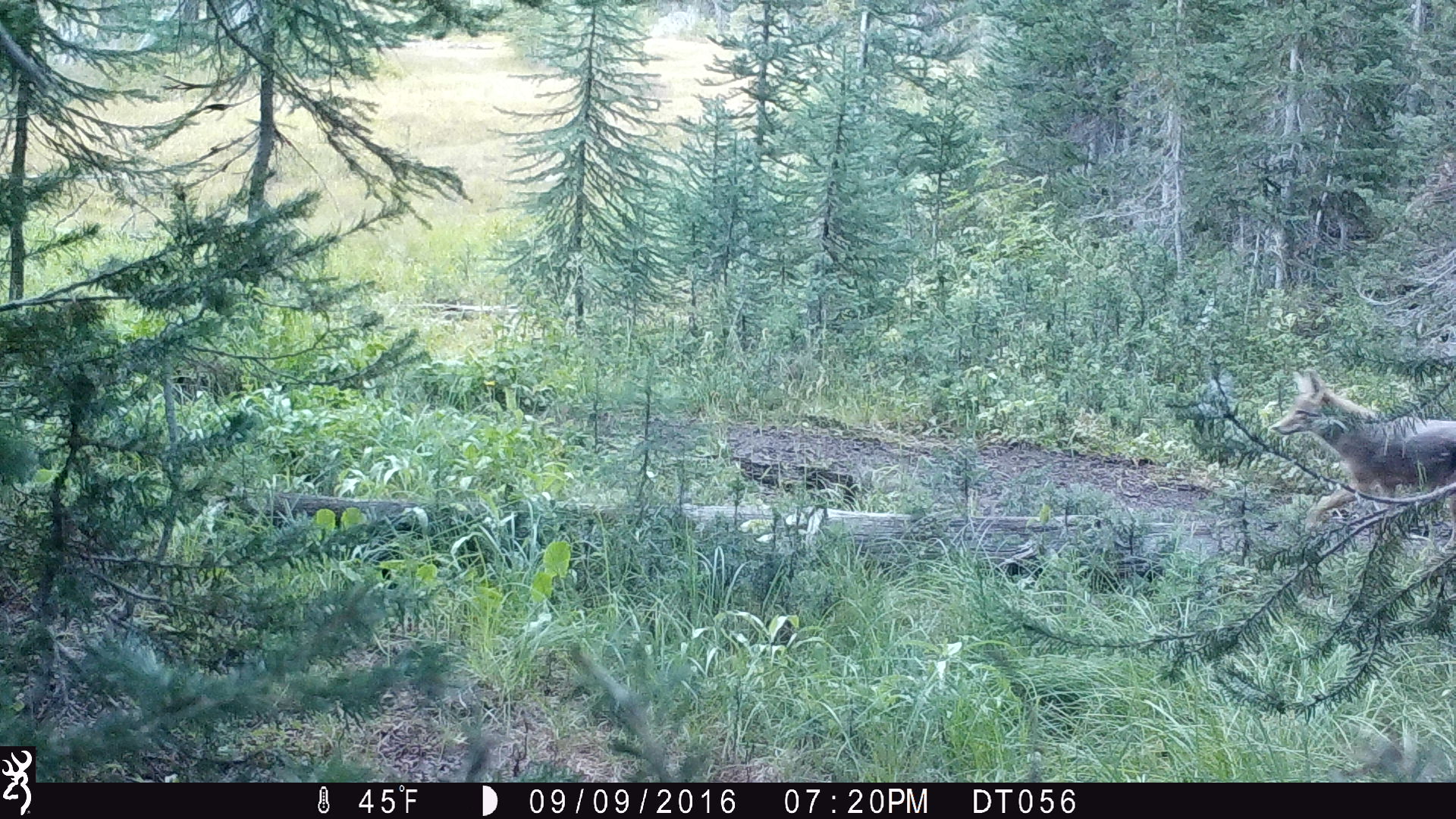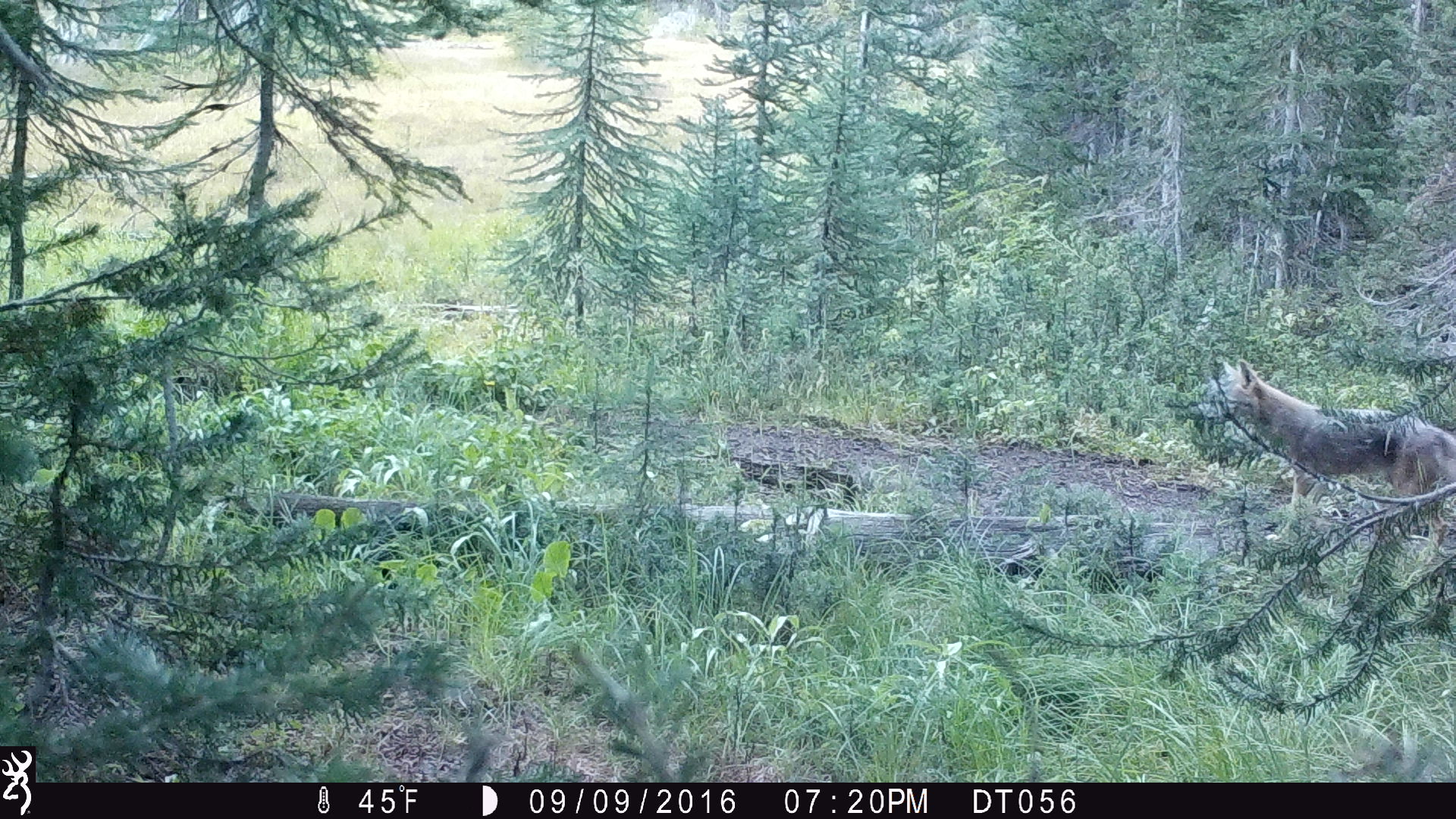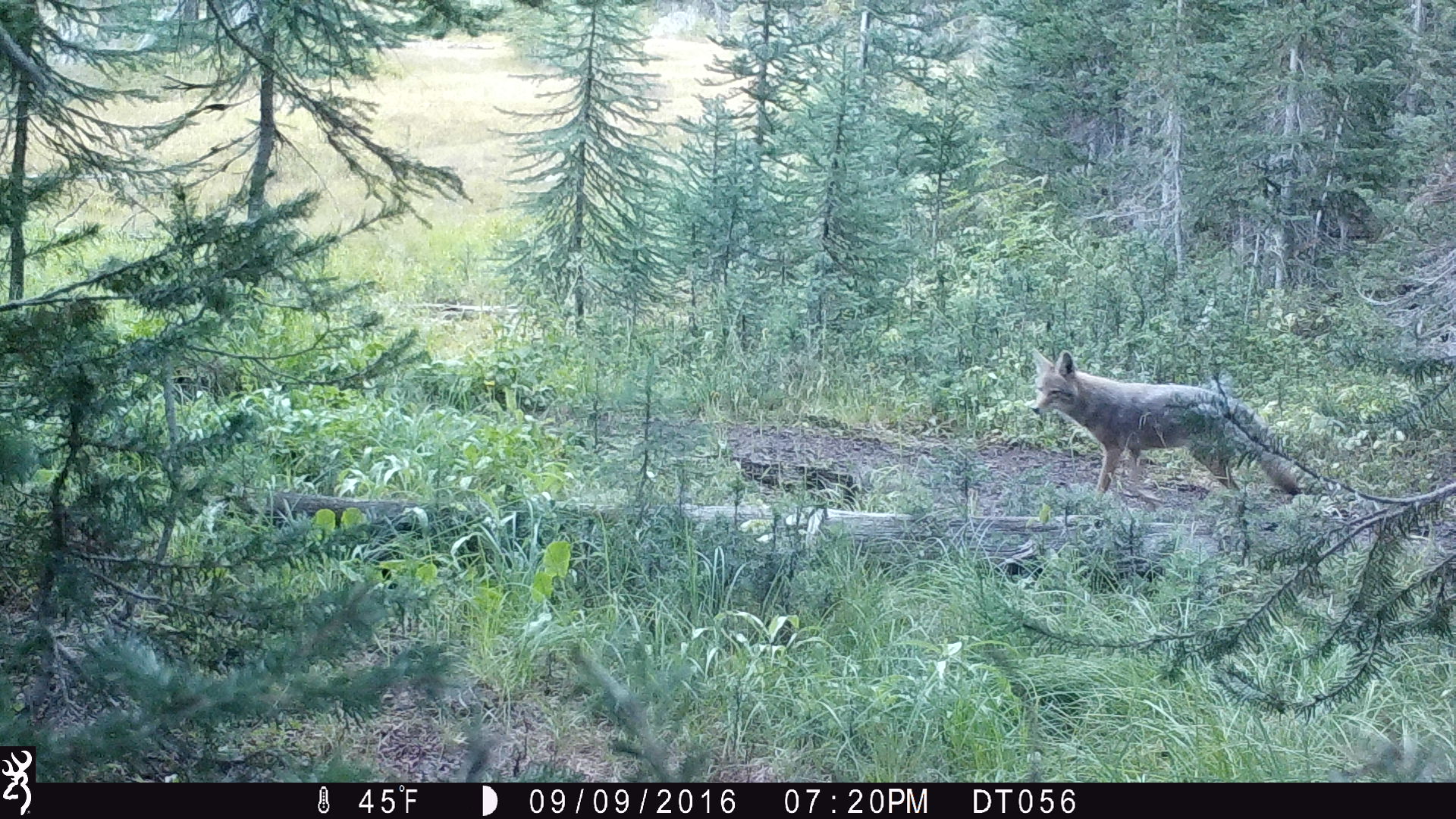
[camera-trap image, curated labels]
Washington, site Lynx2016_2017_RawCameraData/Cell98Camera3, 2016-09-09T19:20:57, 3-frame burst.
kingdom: Animalia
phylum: Chordata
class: Mammalia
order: Carnivora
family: Canidae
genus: Canis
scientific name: Canis latrans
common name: coyote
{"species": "Canis latrans (coyote)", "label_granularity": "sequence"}